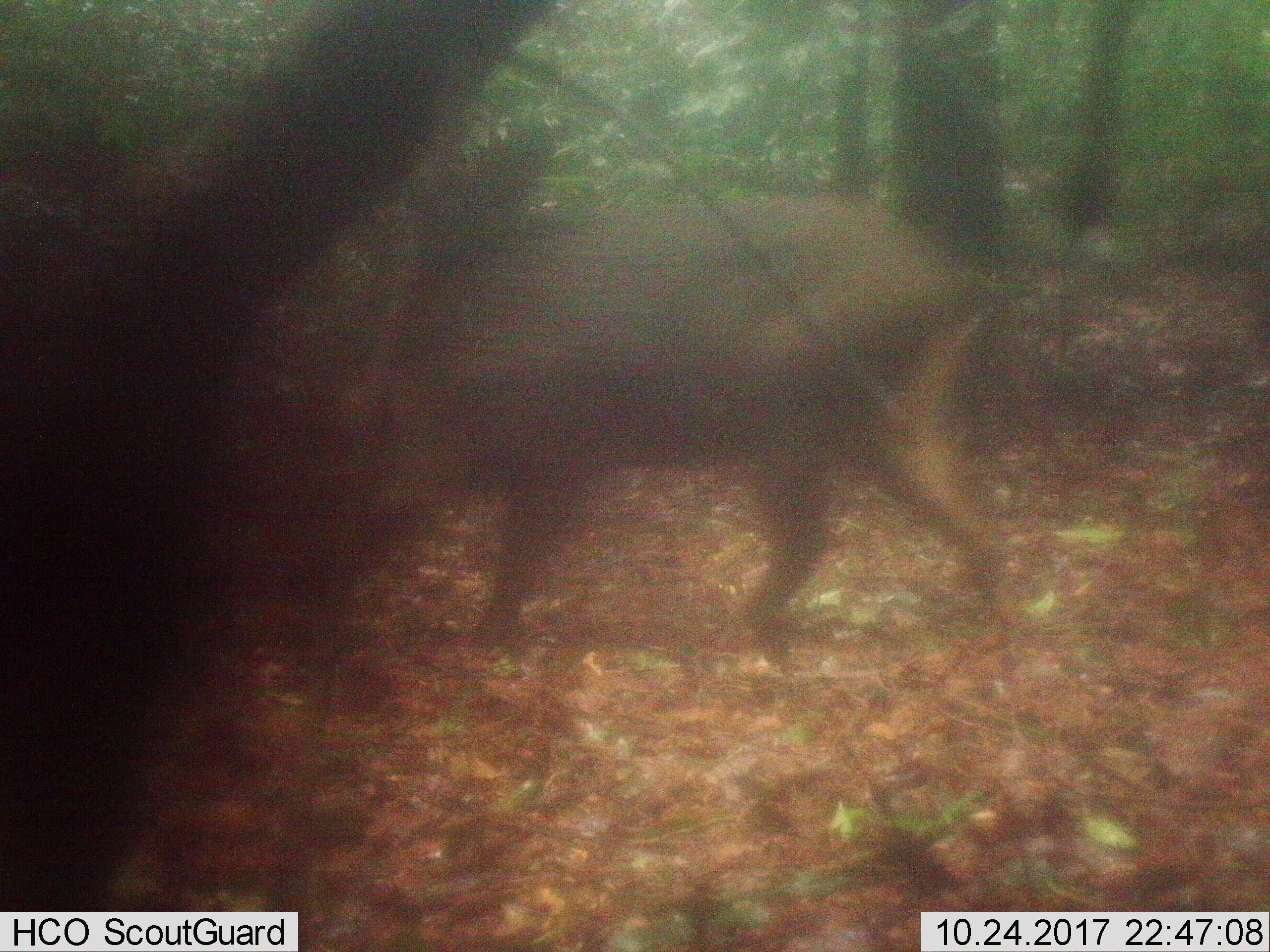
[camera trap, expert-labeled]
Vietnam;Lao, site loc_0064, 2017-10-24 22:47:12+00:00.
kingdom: Animalia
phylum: Chordata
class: Mammalia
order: Artiodactyla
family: Suidae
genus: Sus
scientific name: Sus scrofa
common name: eurasian wild pig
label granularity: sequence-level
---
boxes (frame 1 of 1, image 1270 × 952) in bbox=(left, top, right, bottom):
eurasian wild pig: bbox=(304, 182, 1018, 655)